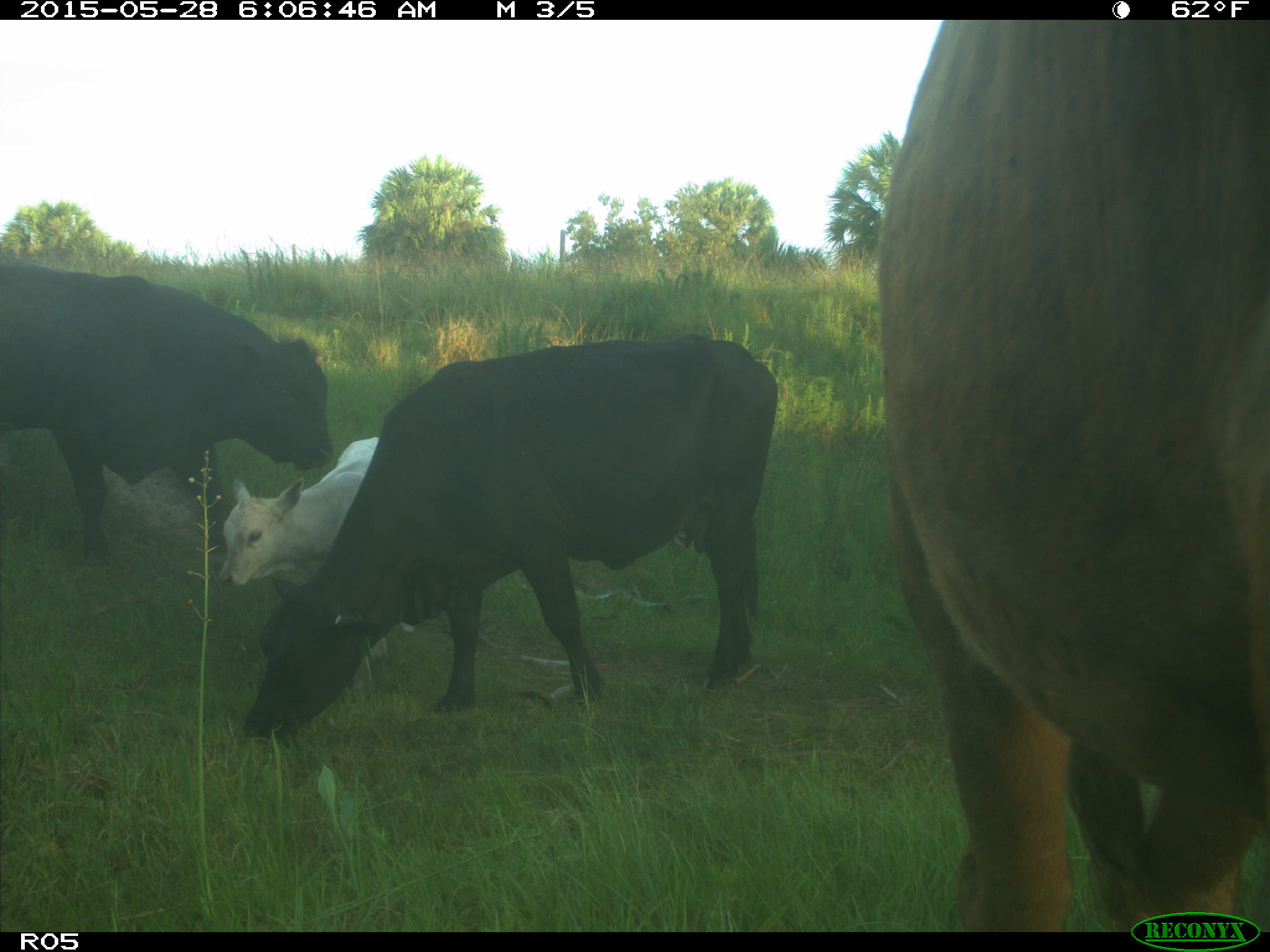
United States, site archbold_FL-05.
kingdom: Animalia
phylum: Chordata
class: Mammalia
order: Artiodactyla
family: Bovidae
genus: Bos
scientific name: Bos taurus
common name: domestic cow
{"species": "Bos taurus (domestic cow)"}